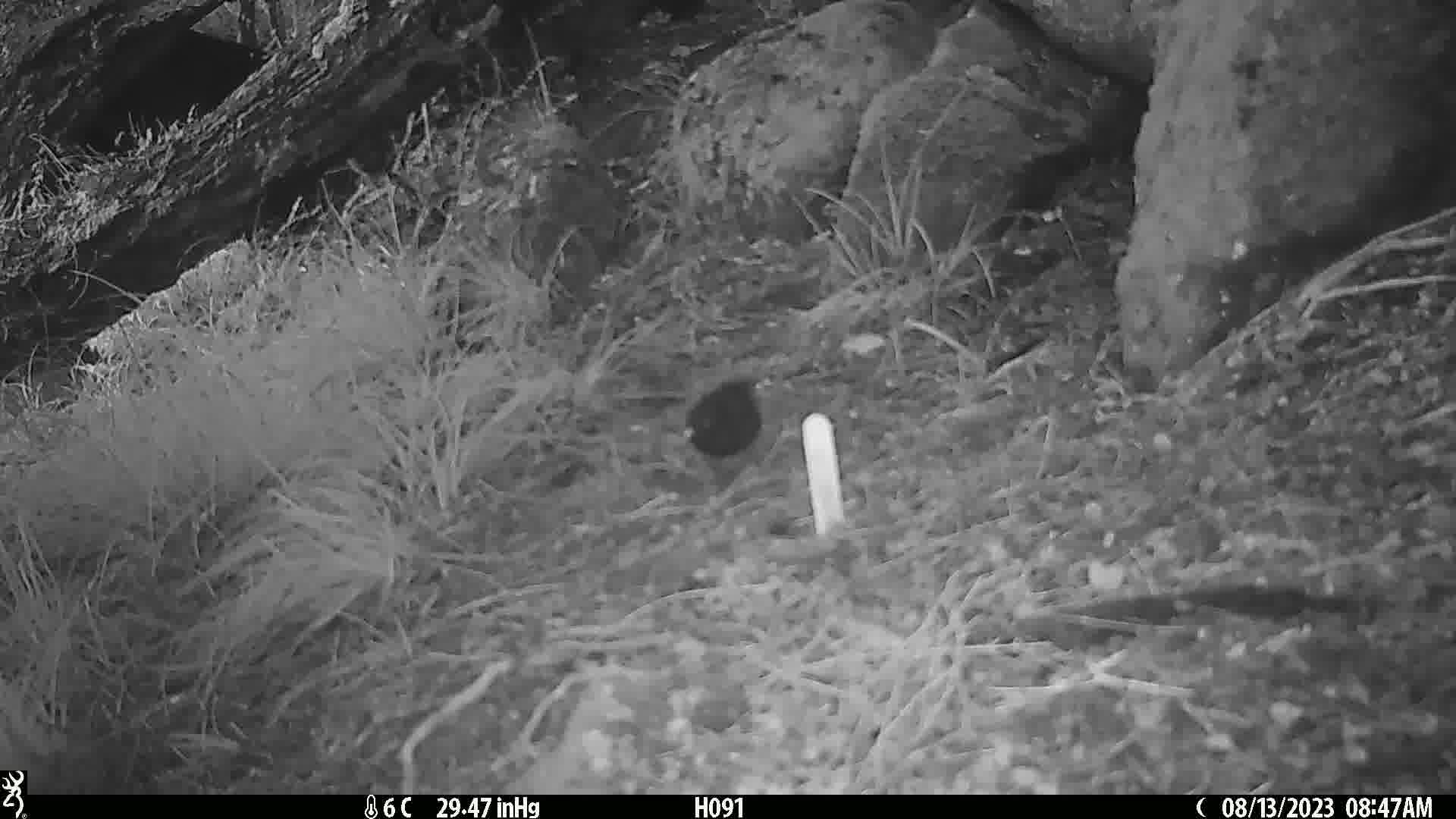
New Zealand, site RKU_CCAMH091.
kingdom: Animalia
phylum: Chordata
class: Aves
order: Passeriformes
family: Turdidae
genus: Turdus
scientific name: Turdus merula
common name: eurasian blackbird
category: blackbird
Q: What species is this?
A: Blackbird (eurasian blackbird) (Turdus merula).